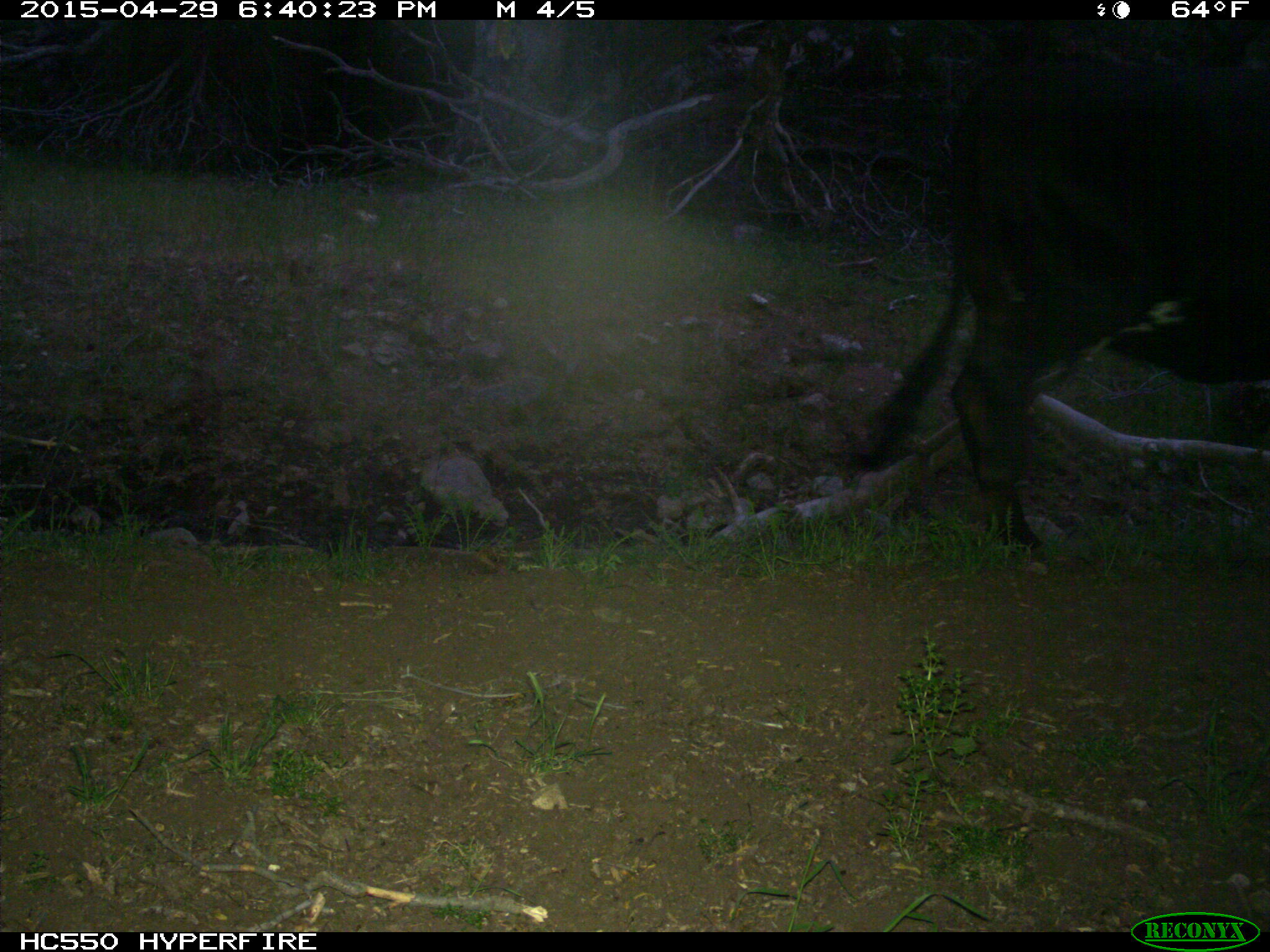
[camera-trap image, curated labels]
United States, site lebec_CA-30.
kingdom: Animalia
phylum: Chordata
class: Mammalia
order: Artiodactyla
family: Bovidae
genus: Bos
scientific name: Bos taurus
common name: domestic cow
Bos taurus (domestic cow).